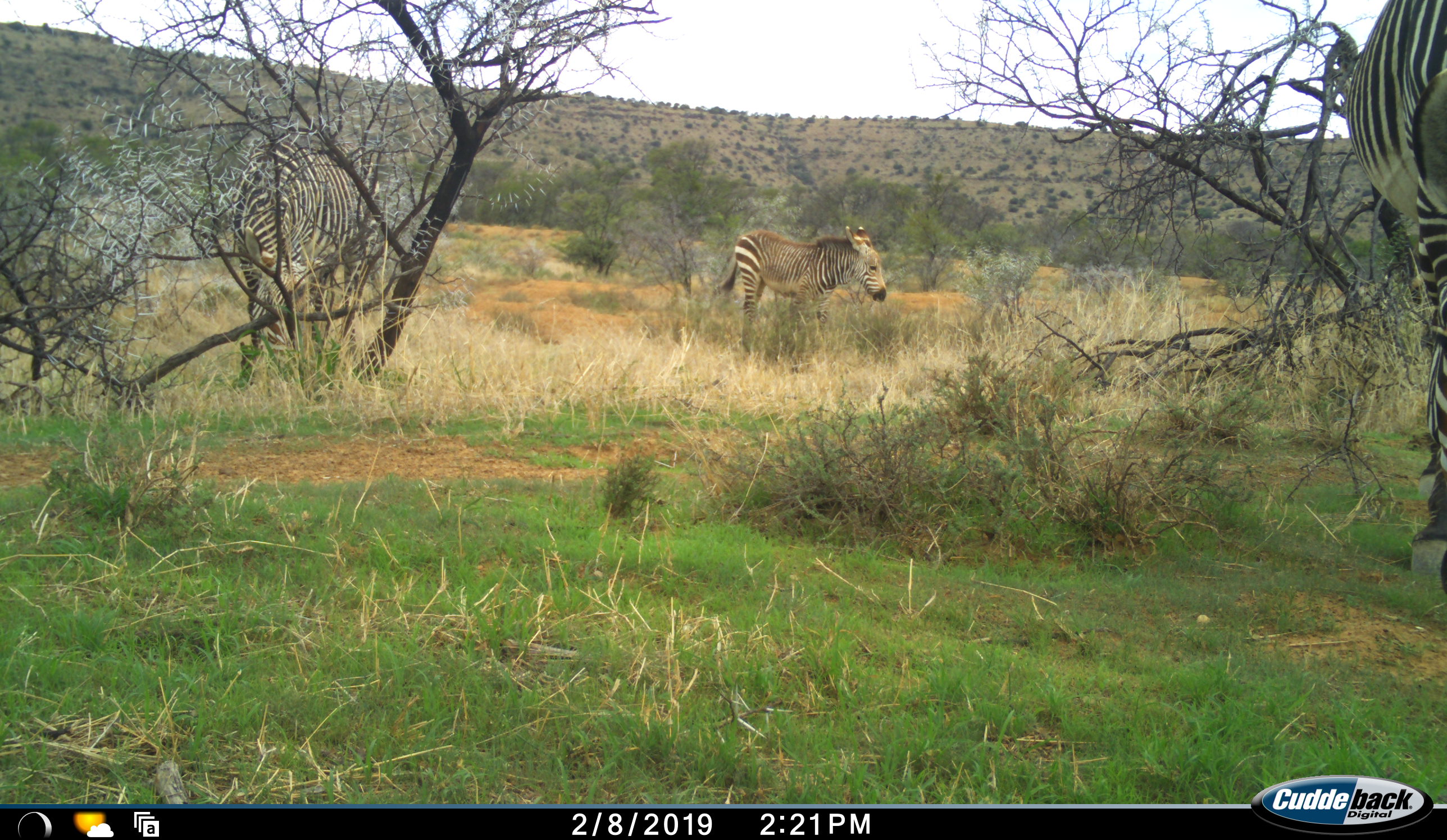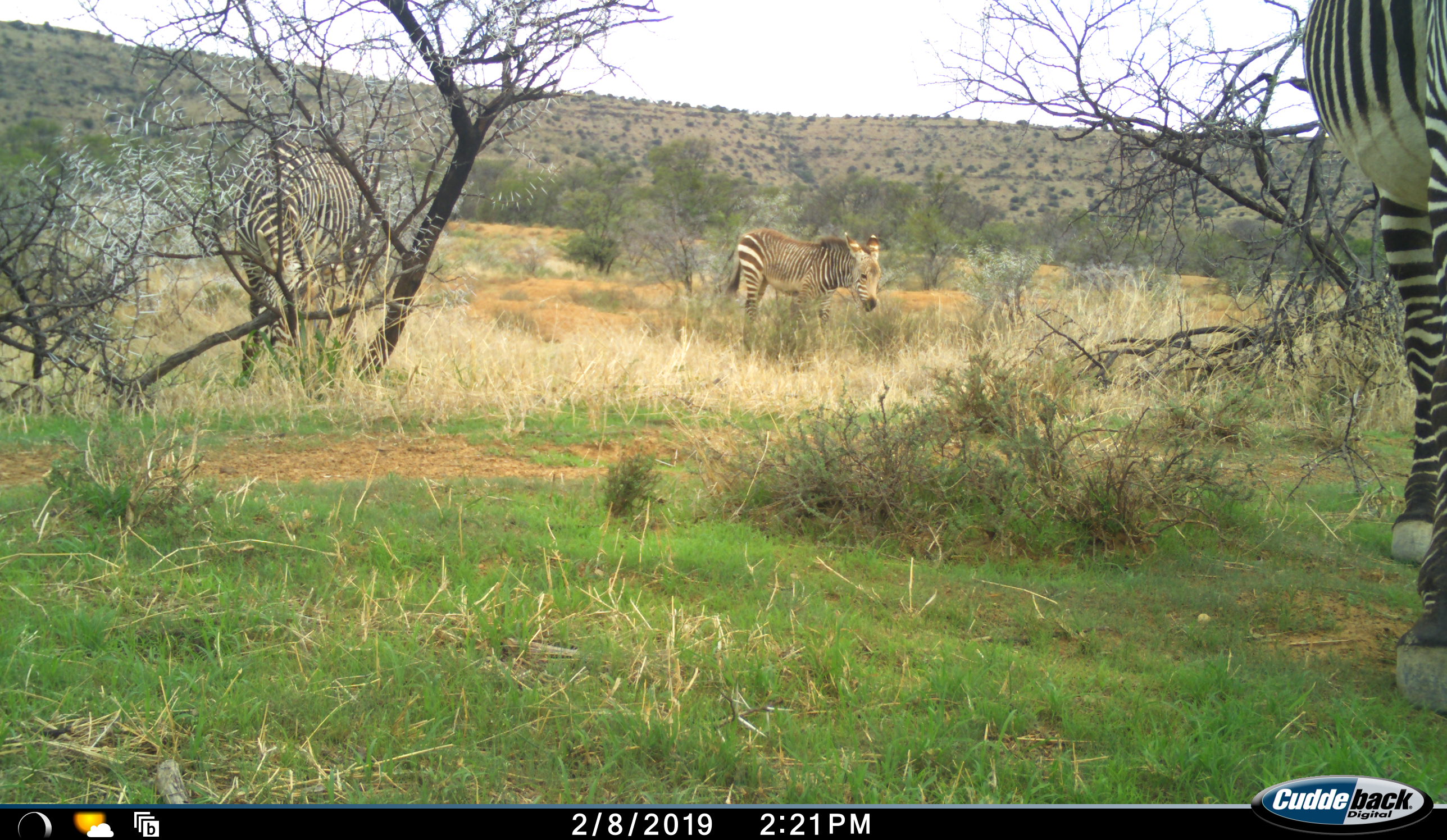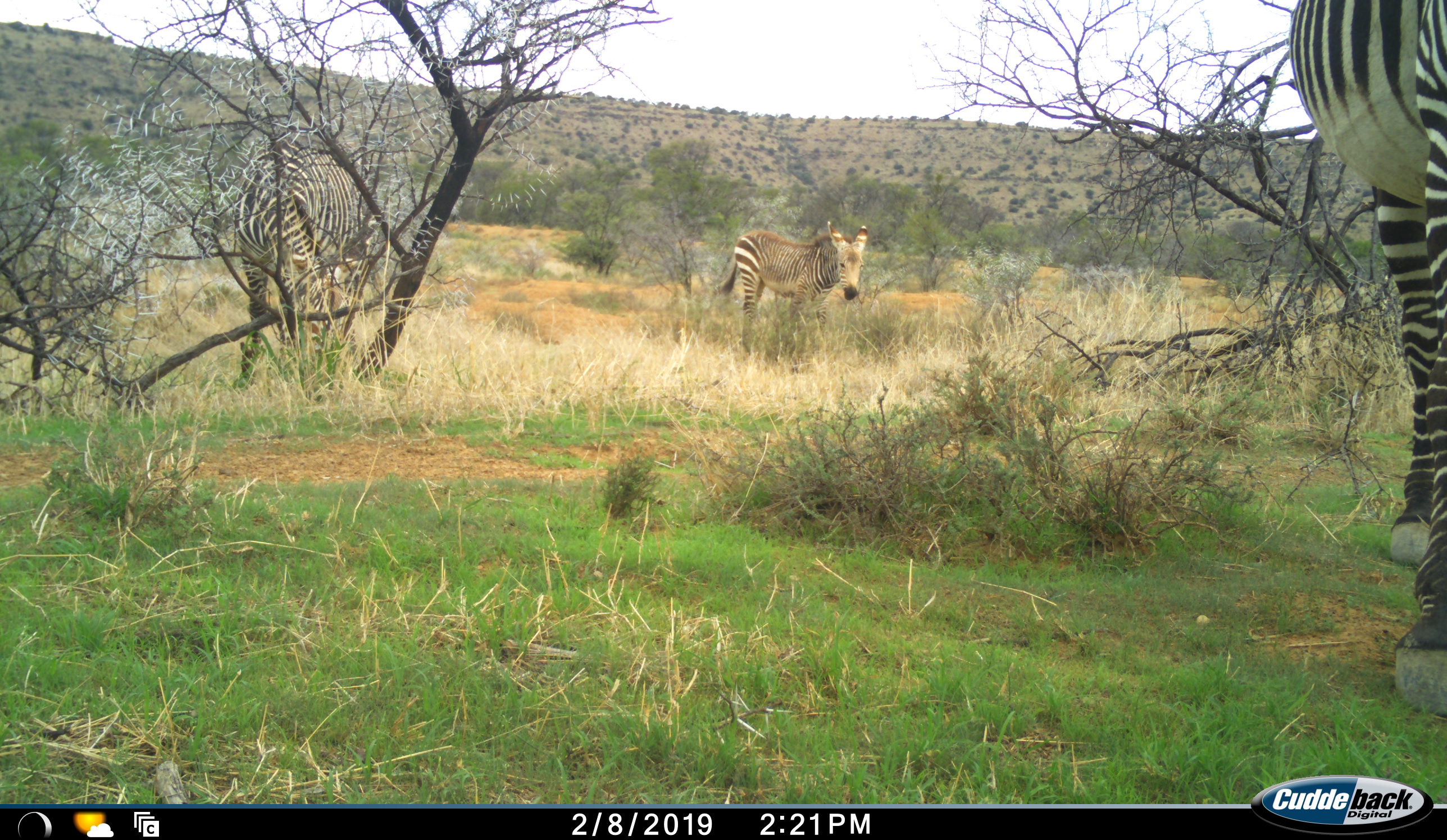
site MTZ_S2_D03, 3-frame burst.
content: unidentified animal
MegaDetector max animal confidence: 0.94